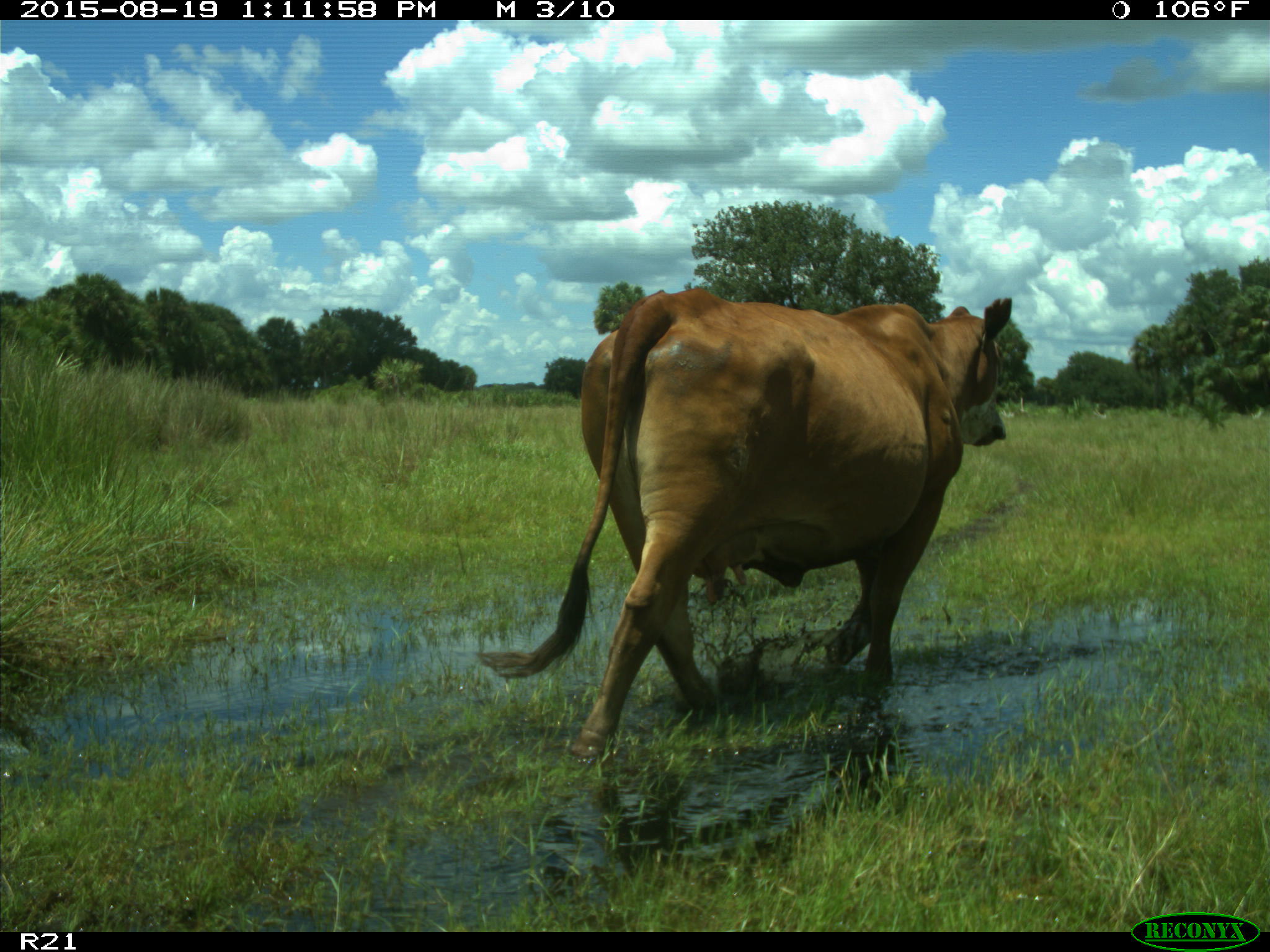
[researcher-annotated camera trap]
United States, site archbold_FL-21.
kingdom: Animalia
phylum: Chordata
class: Mammalia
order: Artiodactyla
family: Bovidae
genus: Bos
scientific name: Bos taurus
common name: domestic cow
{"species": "Bos taurus (domestic cow)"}